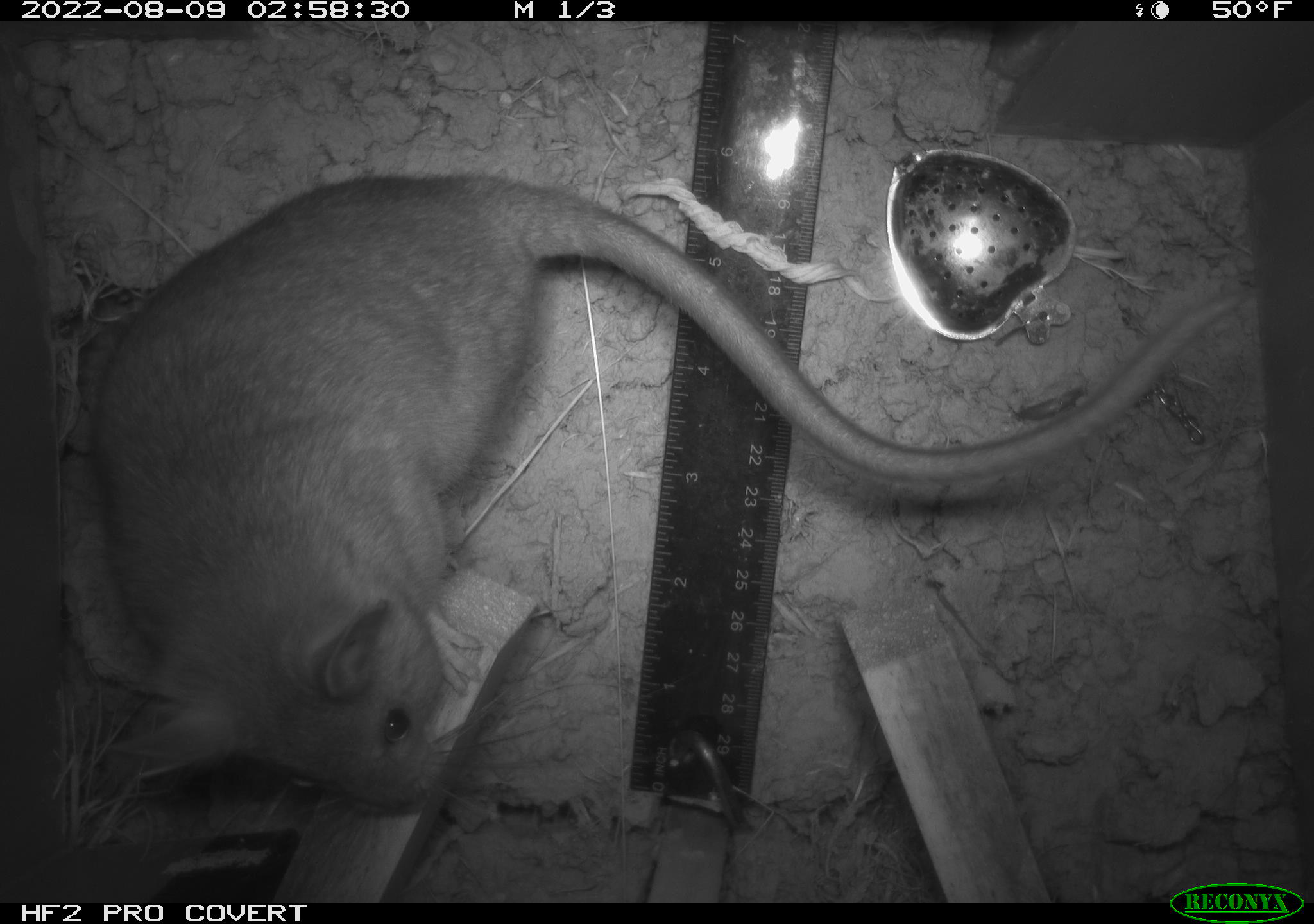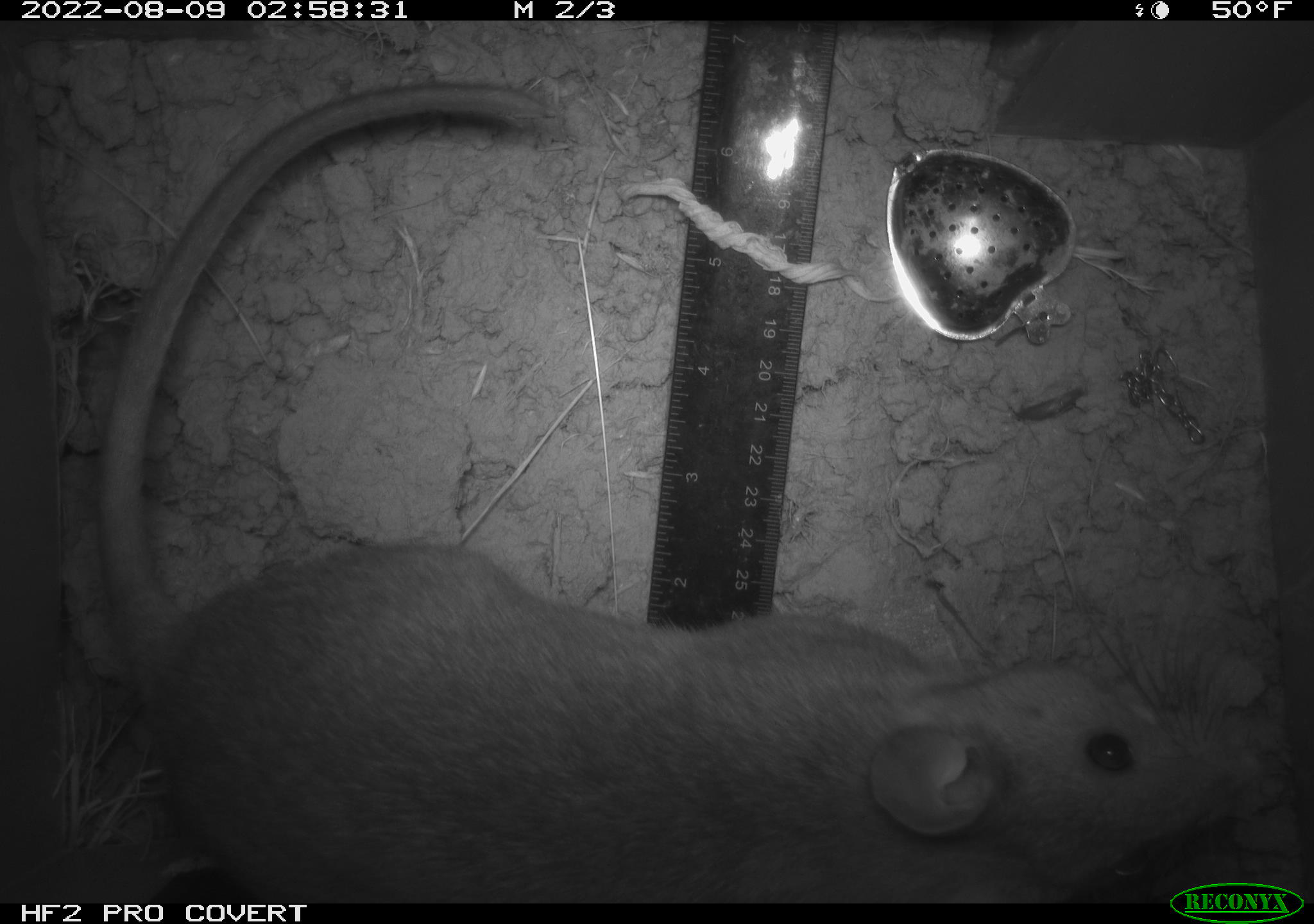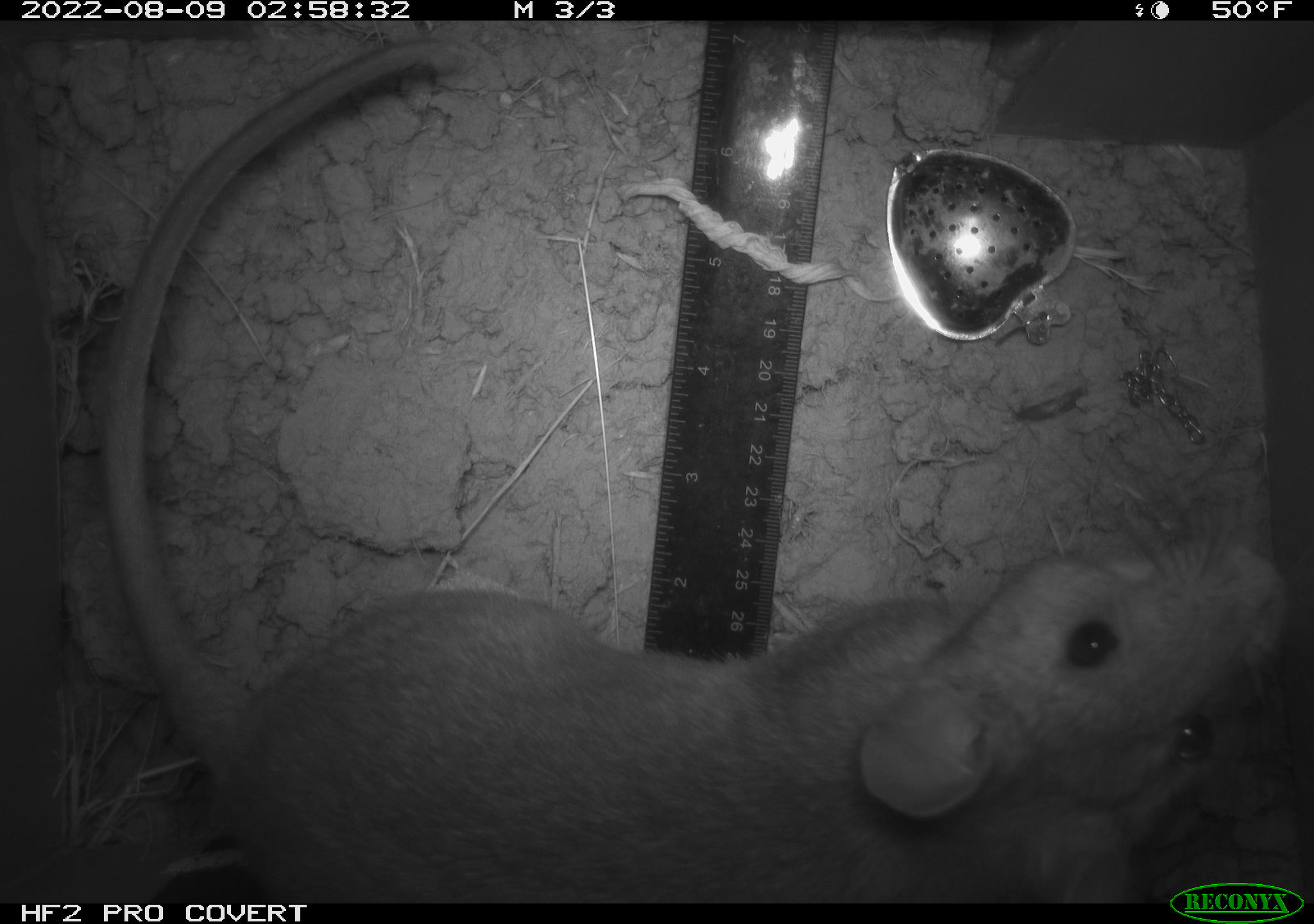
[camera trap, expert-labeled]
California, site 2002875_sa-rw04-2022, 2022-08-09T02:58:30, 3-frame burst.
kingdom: Animalia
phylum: Chordata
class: Mammalia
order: Rodentia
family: Cricetidae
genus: Neotoma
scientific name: Neotoma fuscipes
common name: dusky-footed woodrat